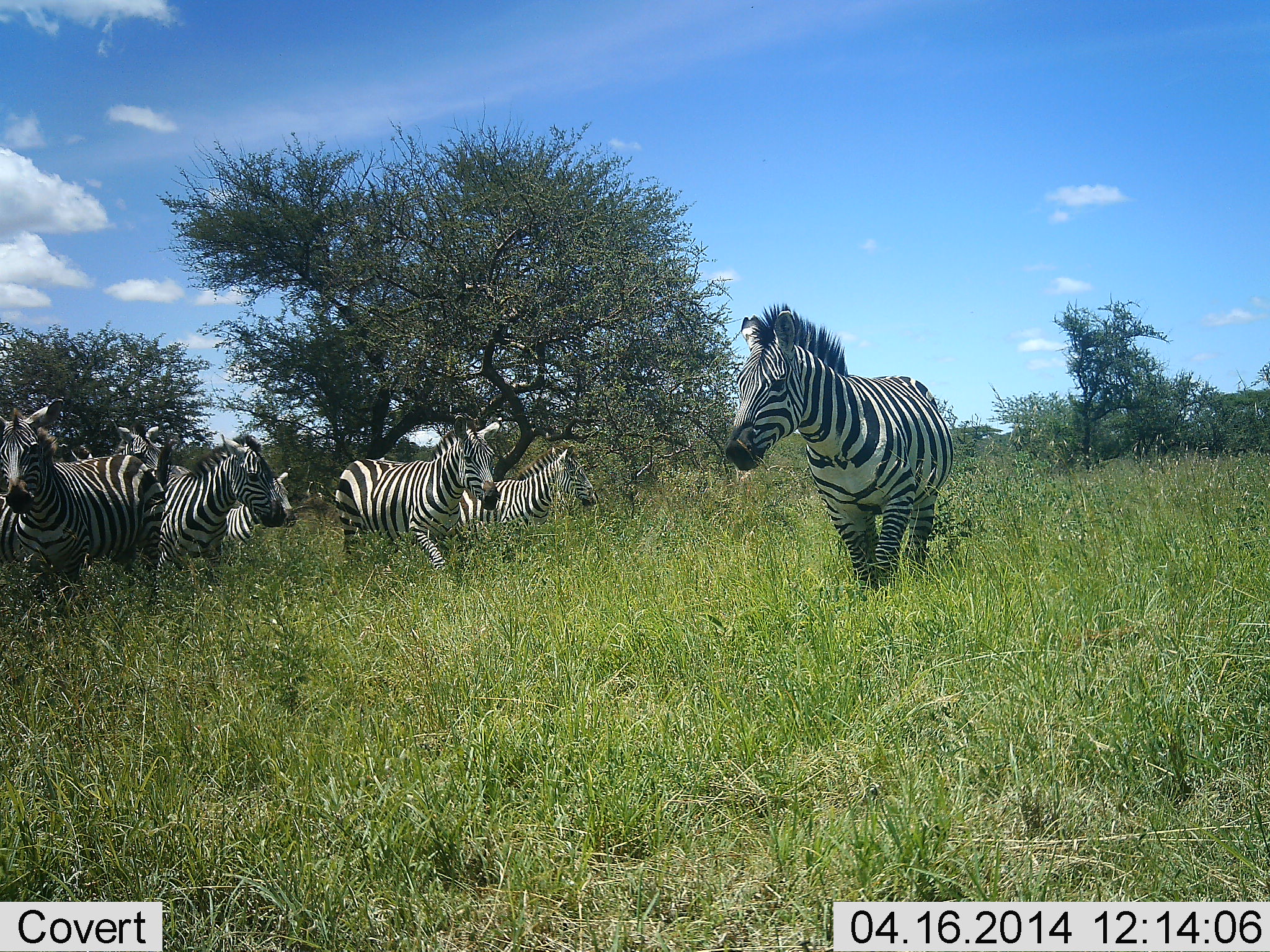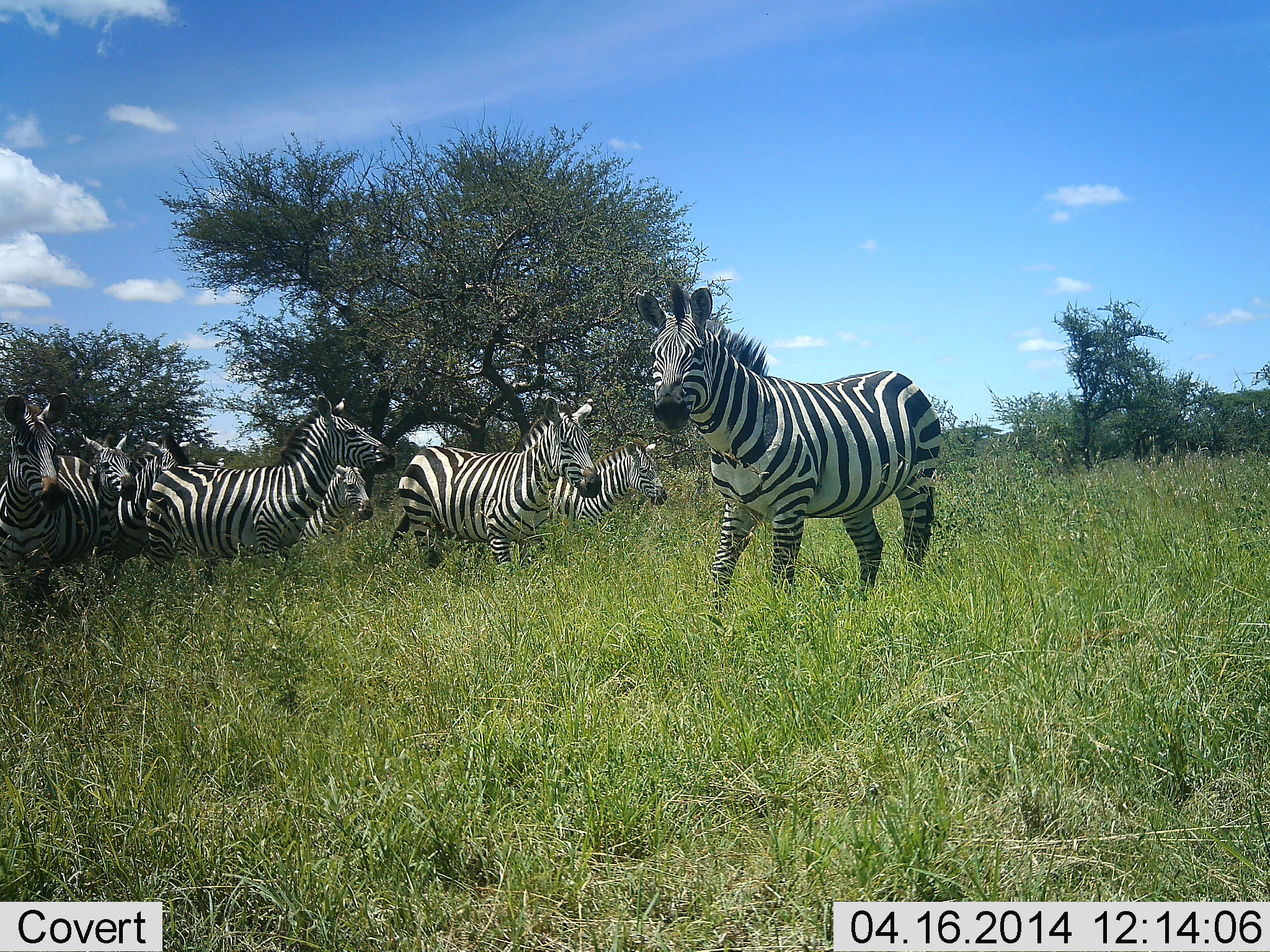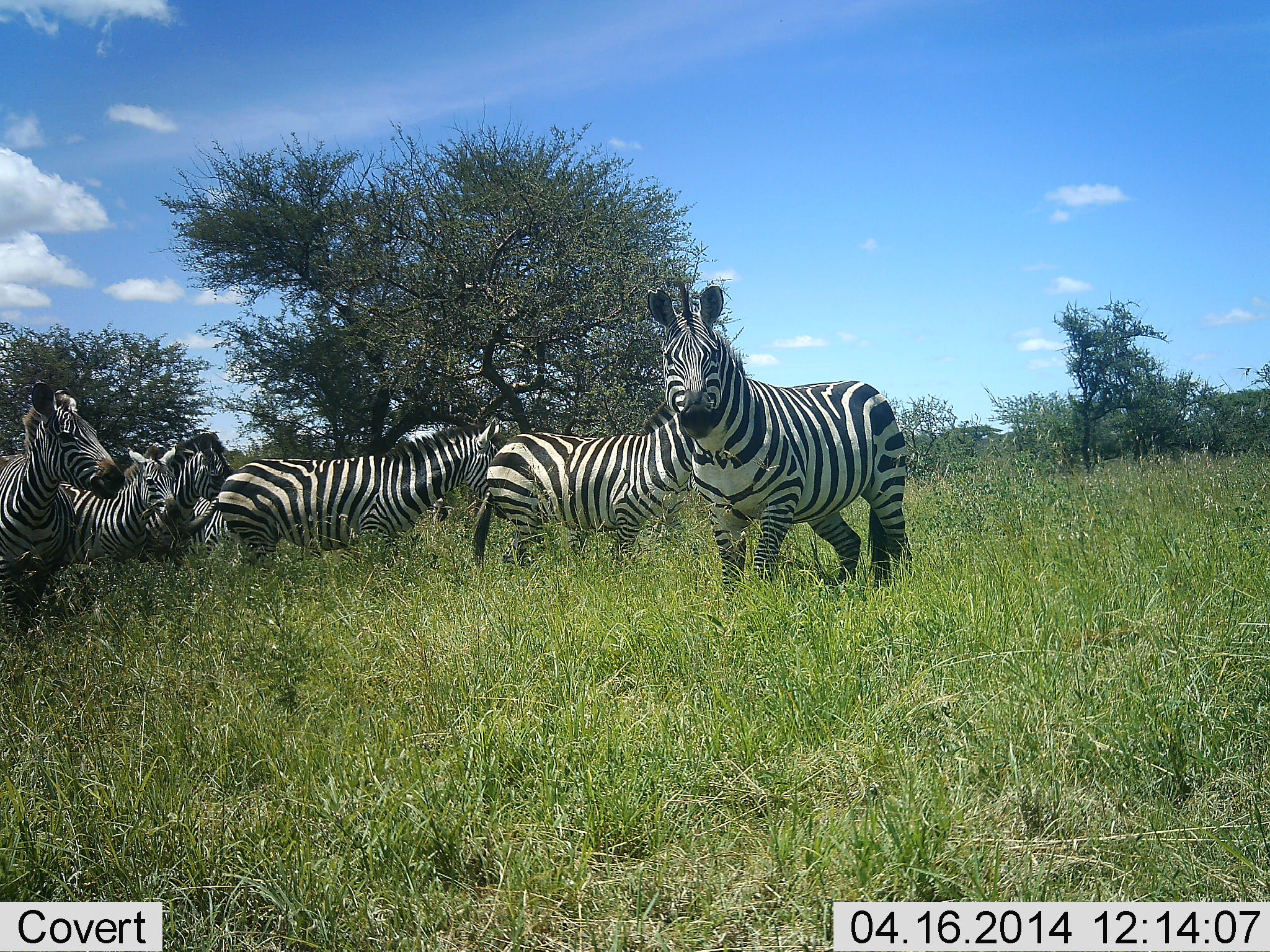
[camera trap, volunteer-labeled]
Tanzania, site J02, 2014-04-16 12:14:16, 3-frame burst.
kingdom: Animalia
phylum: Chordata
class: Mammalia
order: Perissodactyla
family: Equidae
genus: Equus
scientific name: Equus quagga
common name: plains zebra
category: zebra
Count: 8.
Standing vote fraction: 50%.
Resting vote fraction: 0%.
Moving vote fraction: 80%.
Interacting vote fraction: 10%.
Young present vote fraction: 0%.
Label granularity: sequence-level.